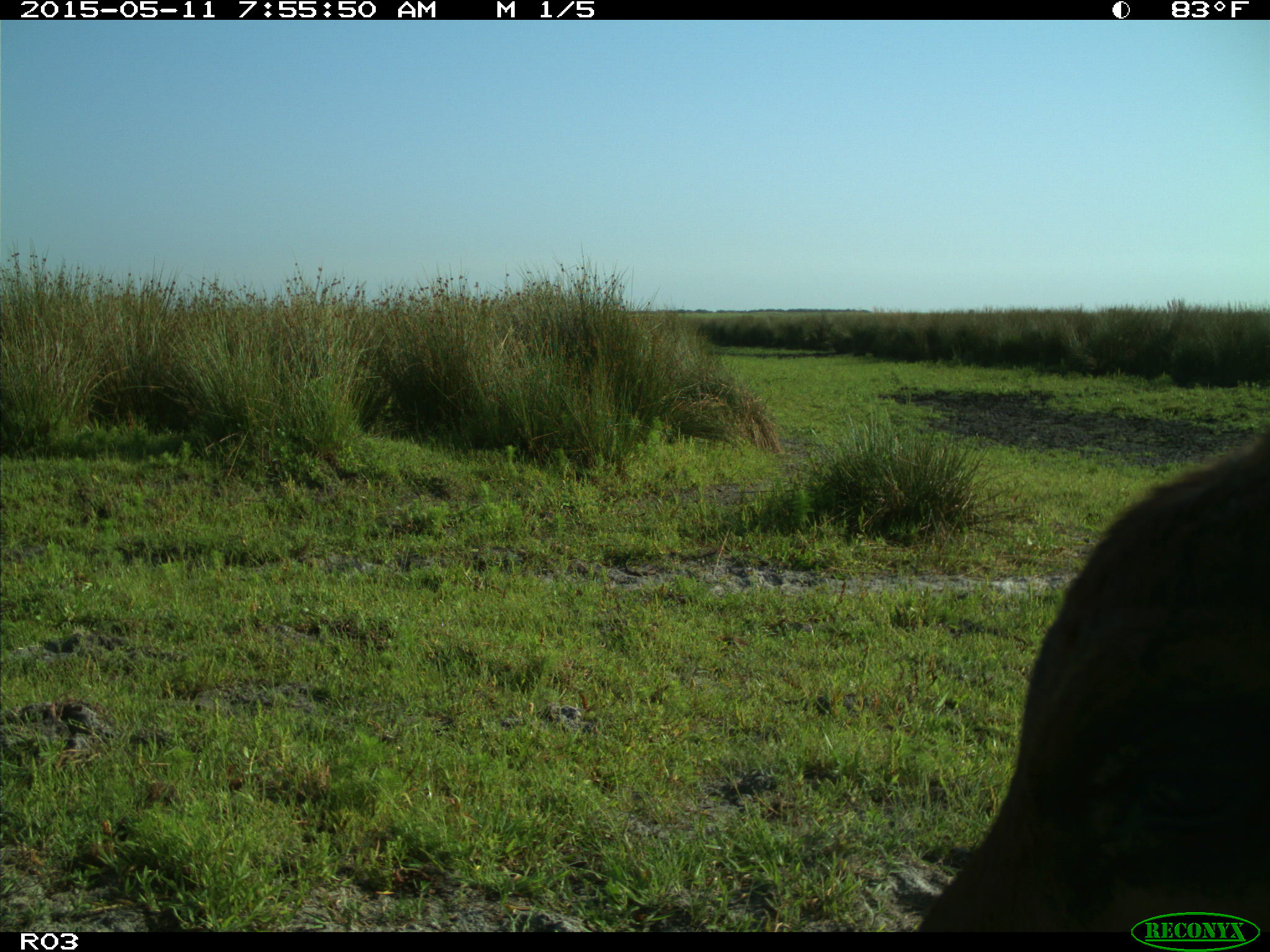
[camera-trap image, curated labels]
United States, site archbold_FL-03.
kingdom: Animalia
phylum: Chordata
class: Mammalia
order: Artiodactyla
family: Bovidae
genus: Bos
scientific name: Bos taurus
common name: domestic cow